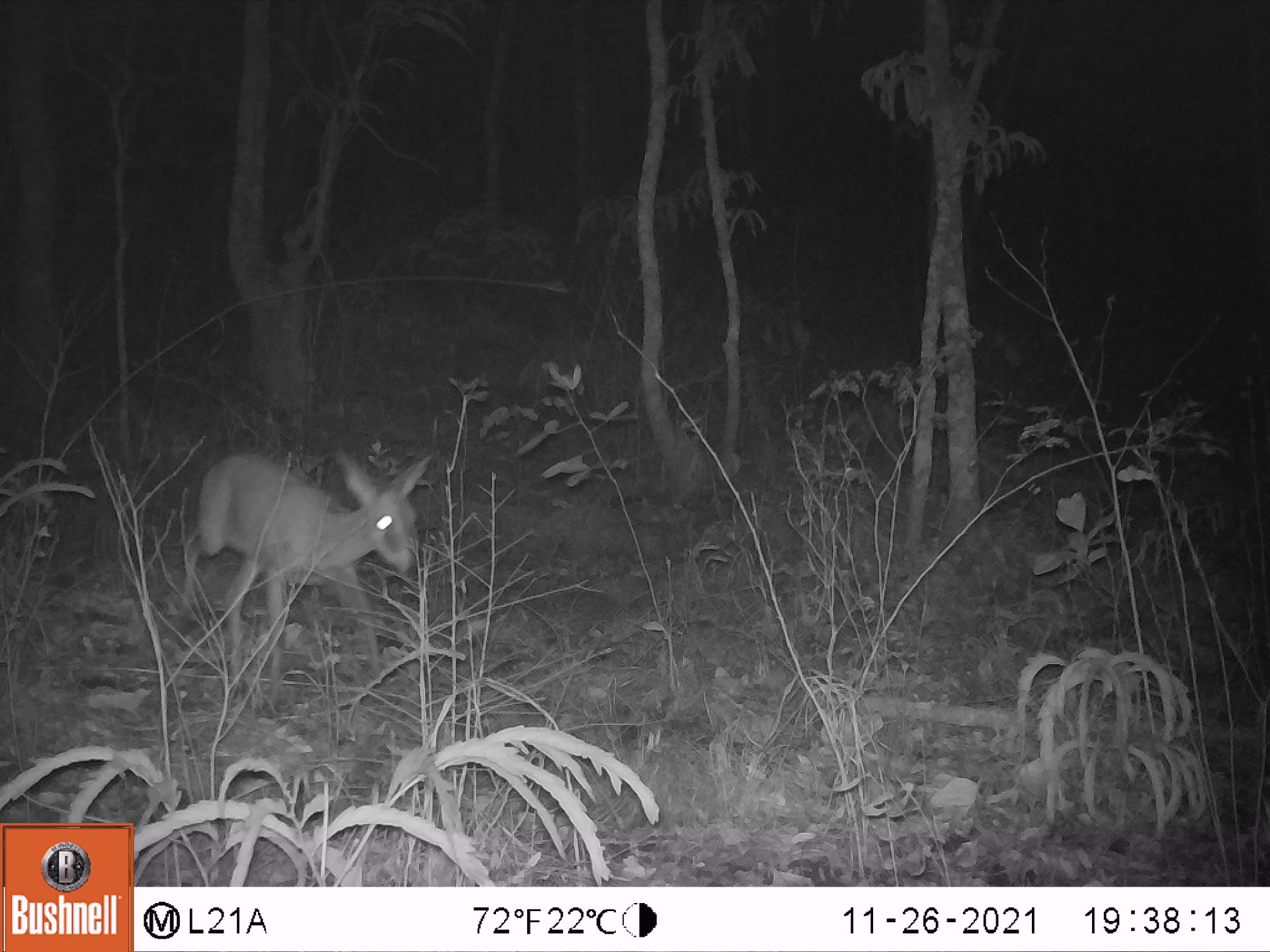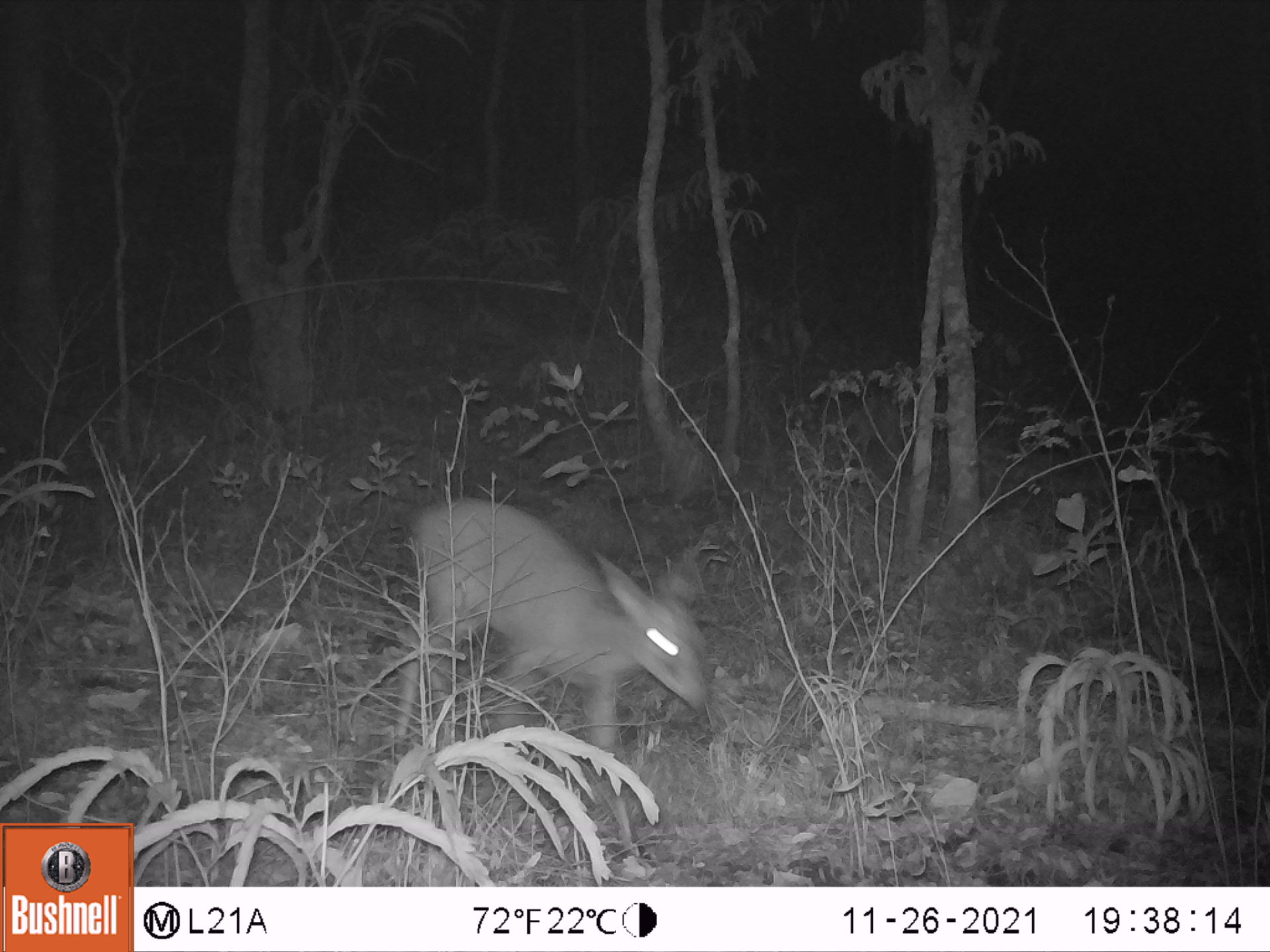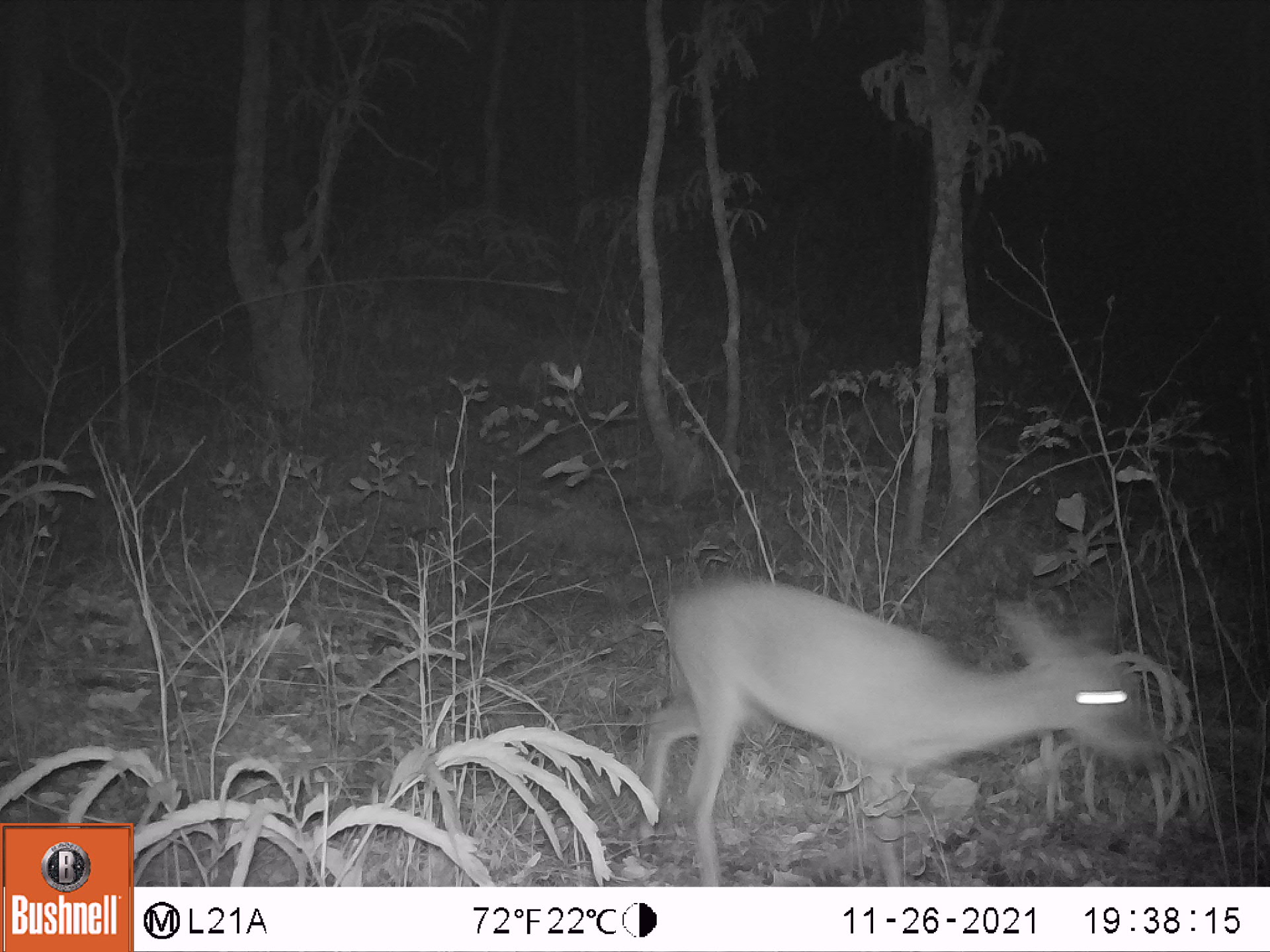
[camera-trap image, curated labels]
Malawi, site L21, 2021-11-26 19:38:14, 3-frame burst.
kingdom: Animalia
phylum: Chordata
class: Mammalia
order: Artiodactyla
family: Bovidae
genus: Sylvicapra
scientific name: Sylvicapra grimmia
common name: common duiker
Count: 1.